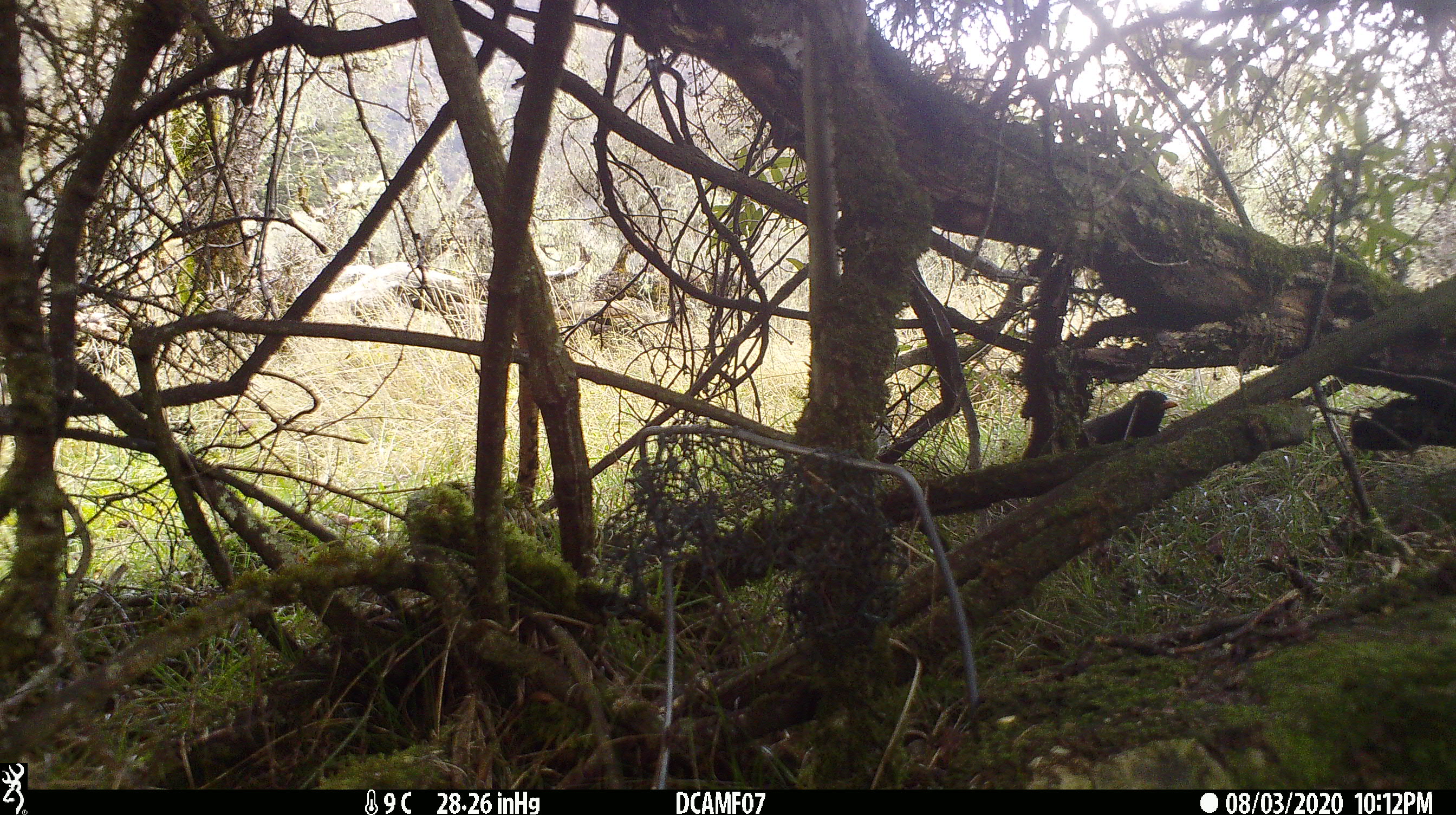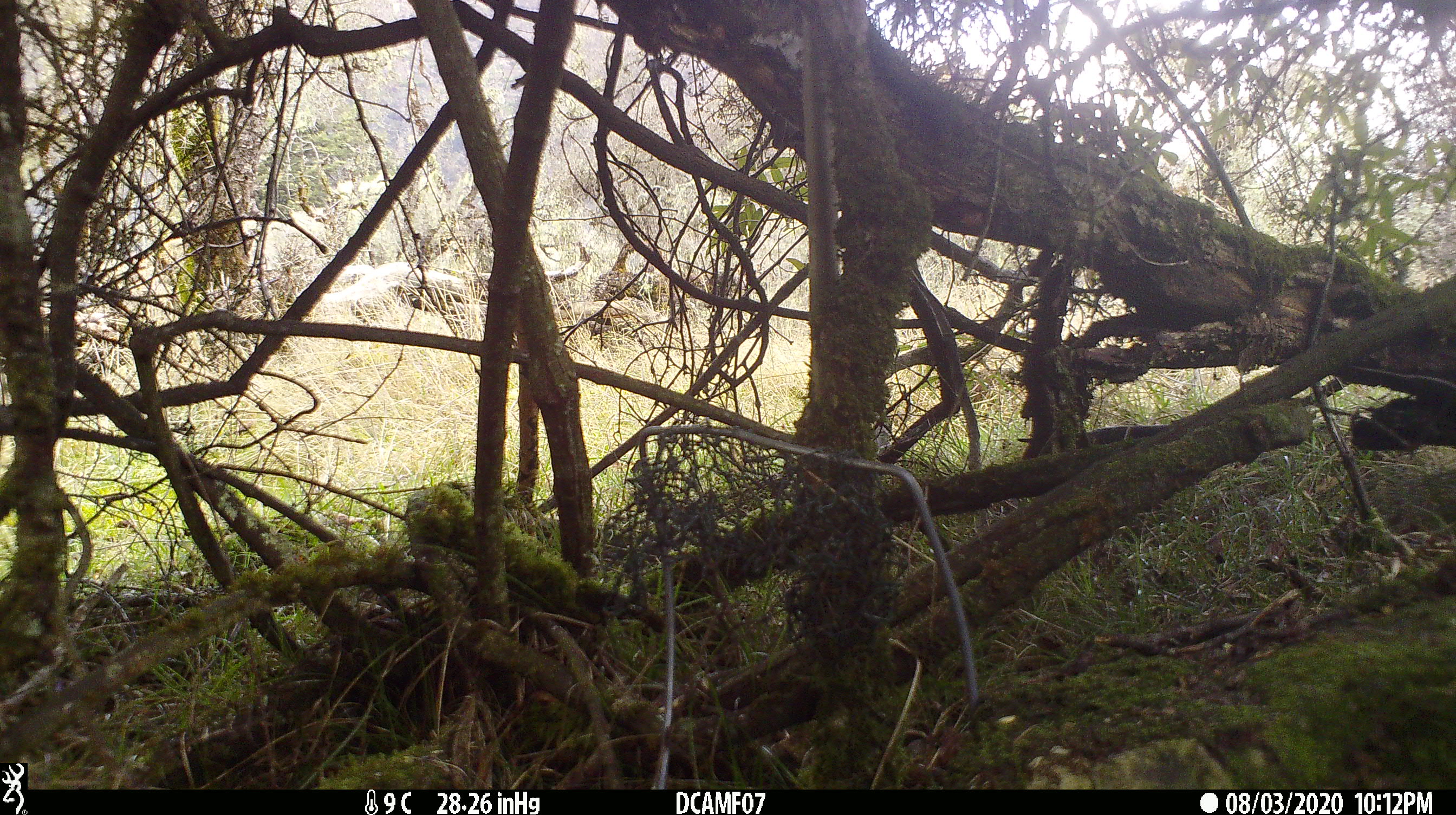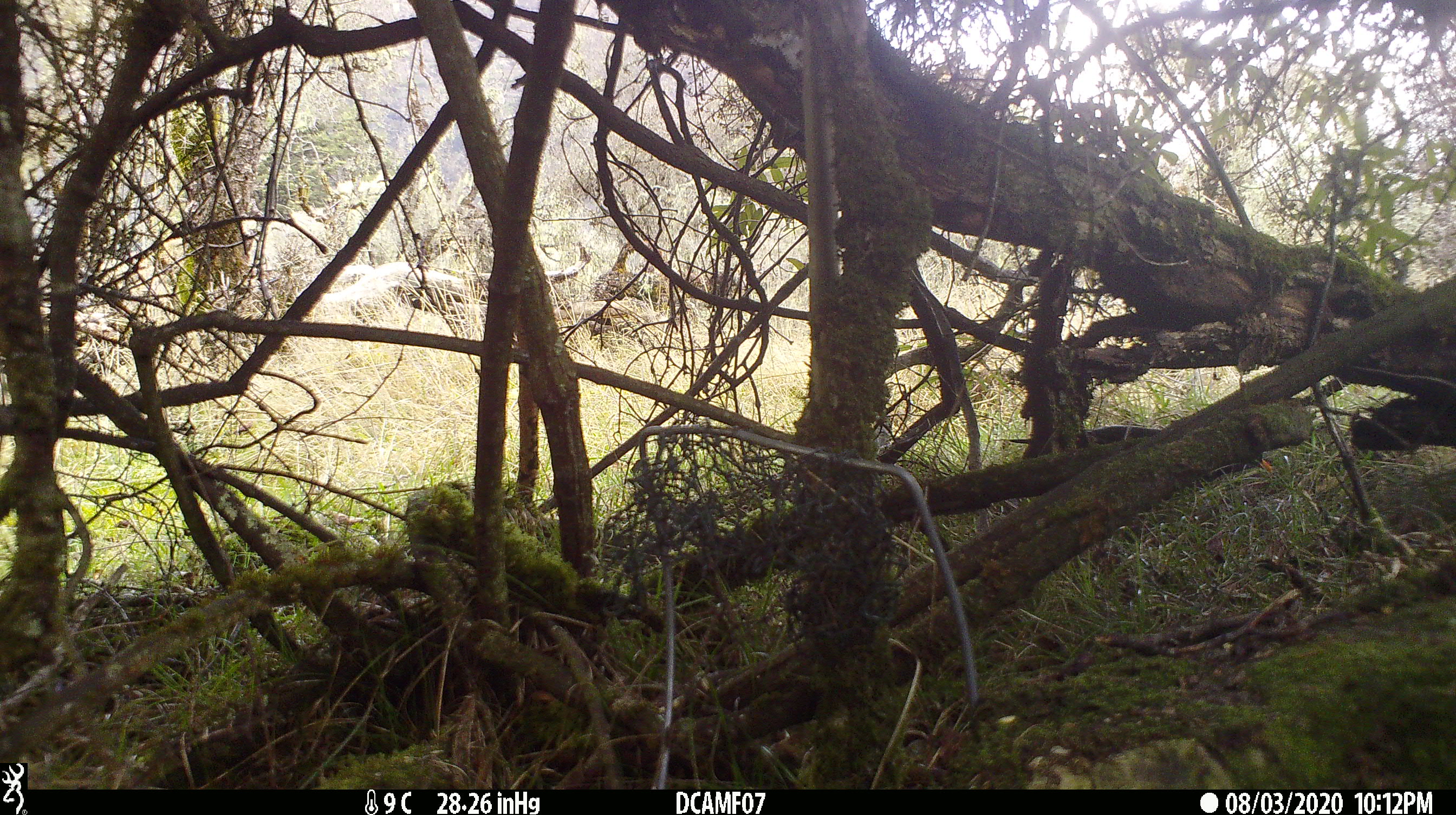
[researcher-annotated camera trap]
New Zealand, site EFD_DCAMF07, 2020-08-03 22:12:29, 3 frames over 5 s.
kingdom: Animalia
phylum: Chordata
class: Aves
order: Passeriformes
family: Turdidae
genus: Turdus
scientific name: Turdus merula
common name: eurasian blackbird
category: blackbird